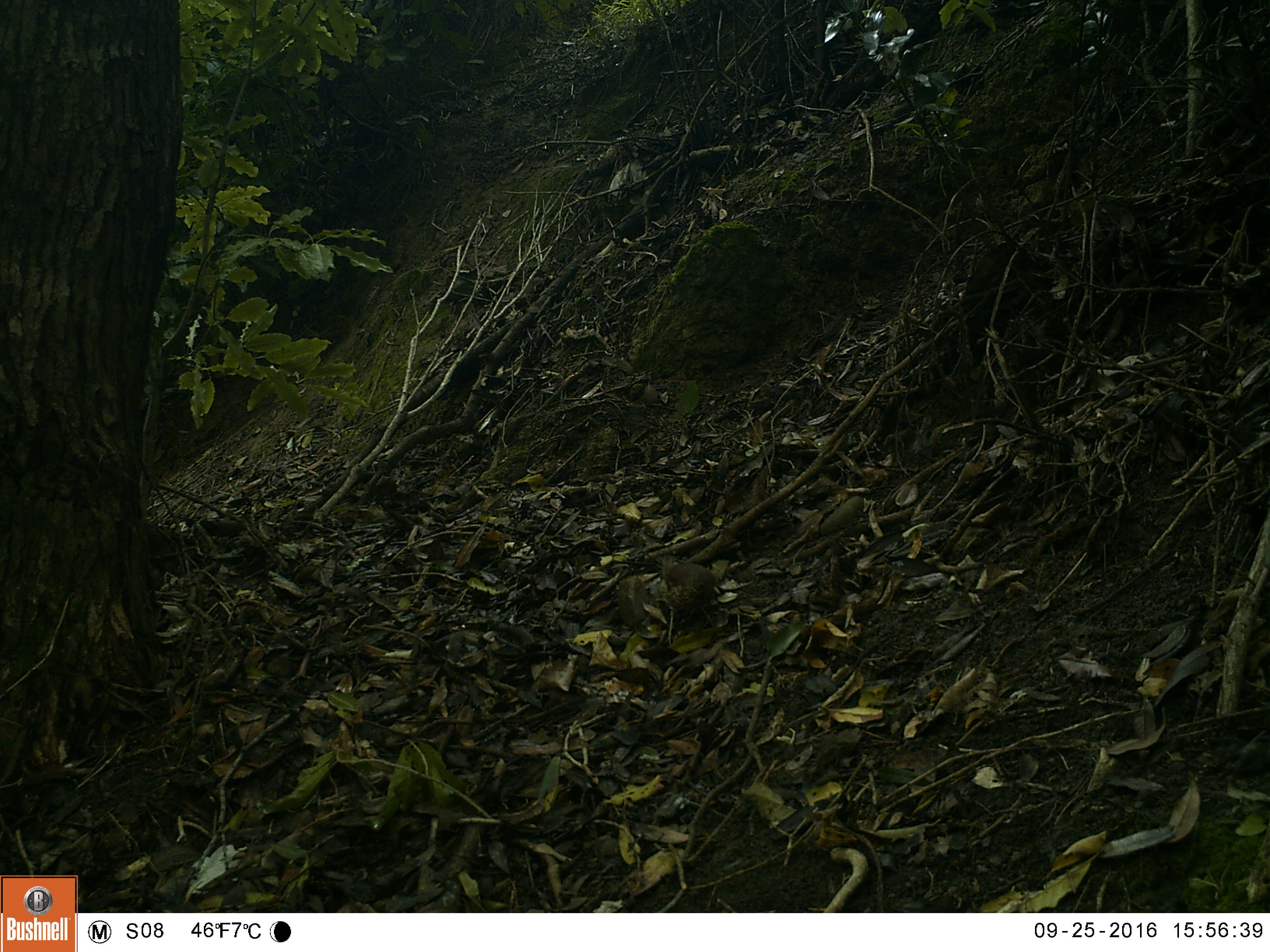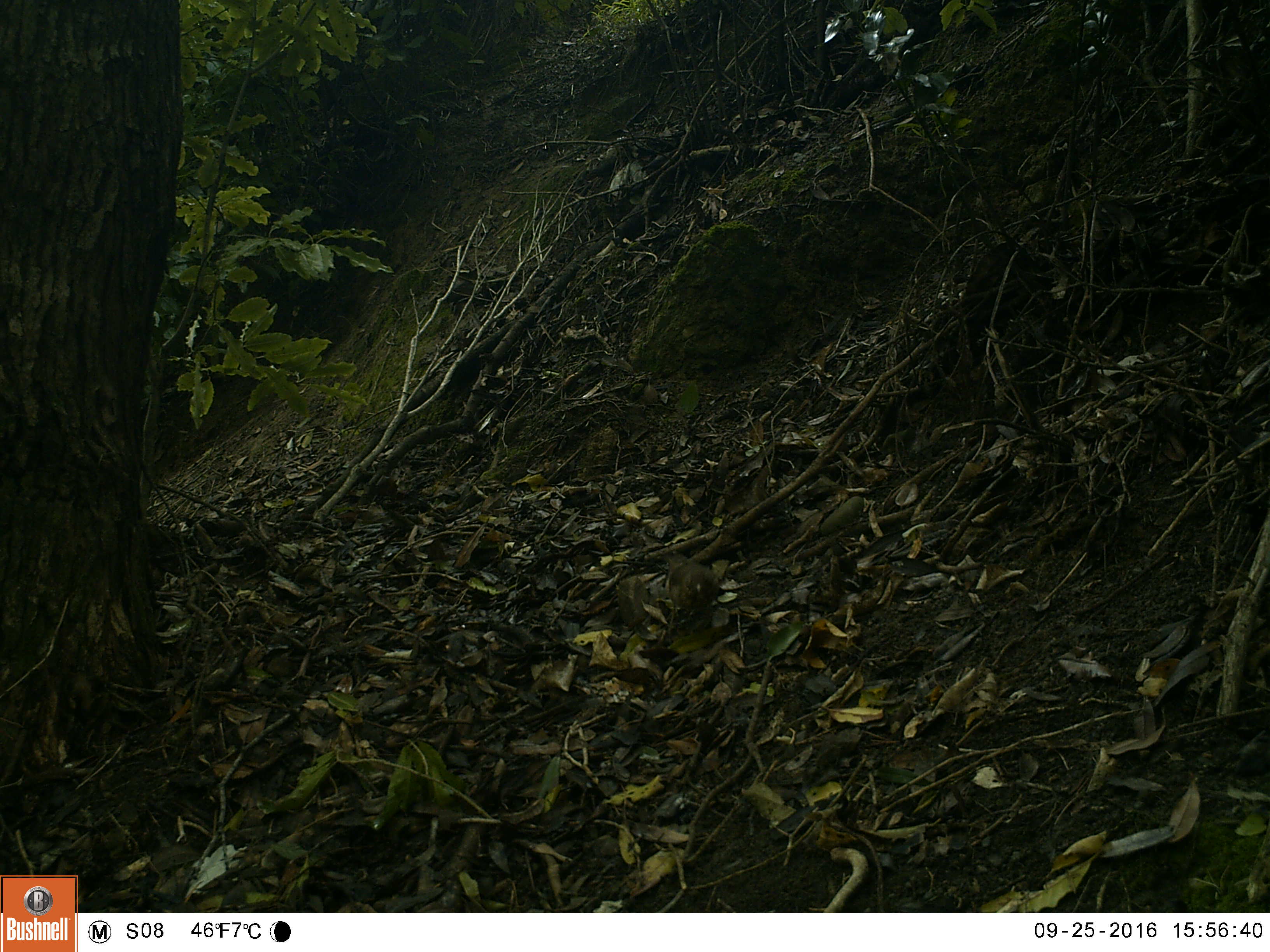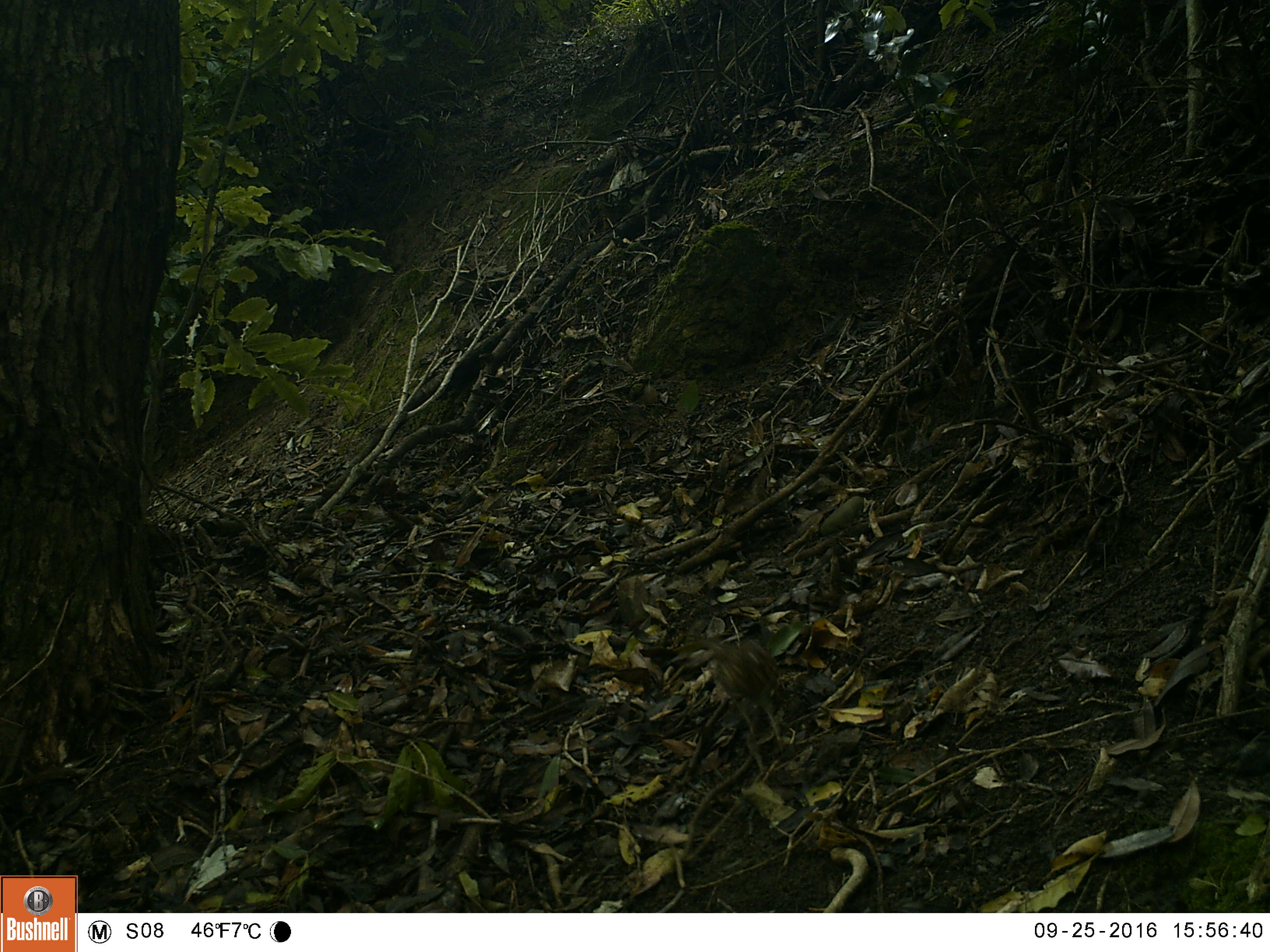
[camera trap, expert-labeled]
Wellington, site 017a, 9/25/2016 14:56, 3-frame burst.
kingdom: Animalia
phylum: Chordata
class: Aves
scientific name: Aves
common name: bird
Bird (Aves).